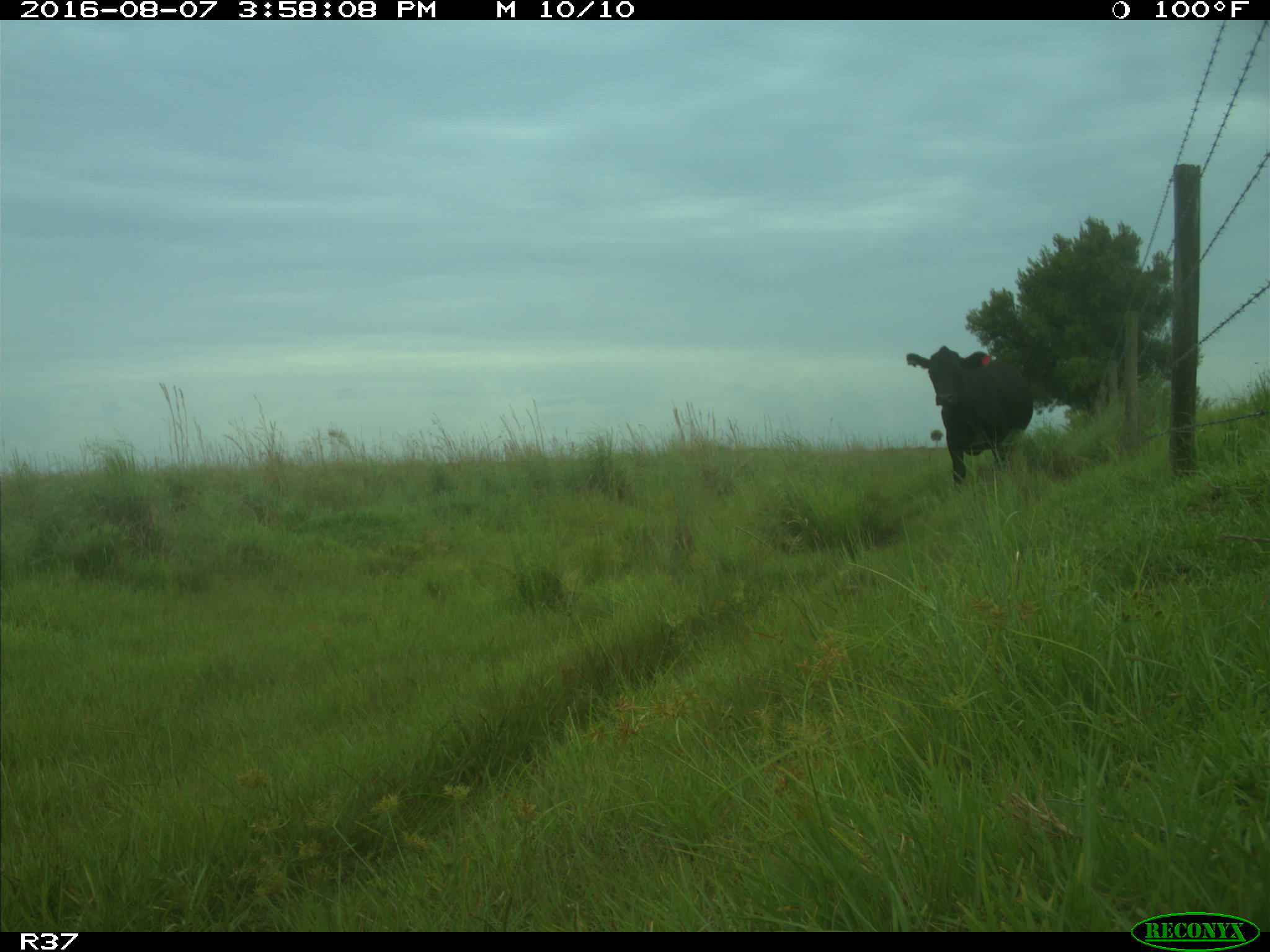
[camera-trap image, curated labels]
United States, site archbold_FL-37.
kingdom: Animalia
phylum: Chordata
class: Mammalia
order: Artiodactyla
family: Bovidae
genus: Bos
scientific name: Bos taurus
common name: domestic cow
Bos taurus (domestic cow).